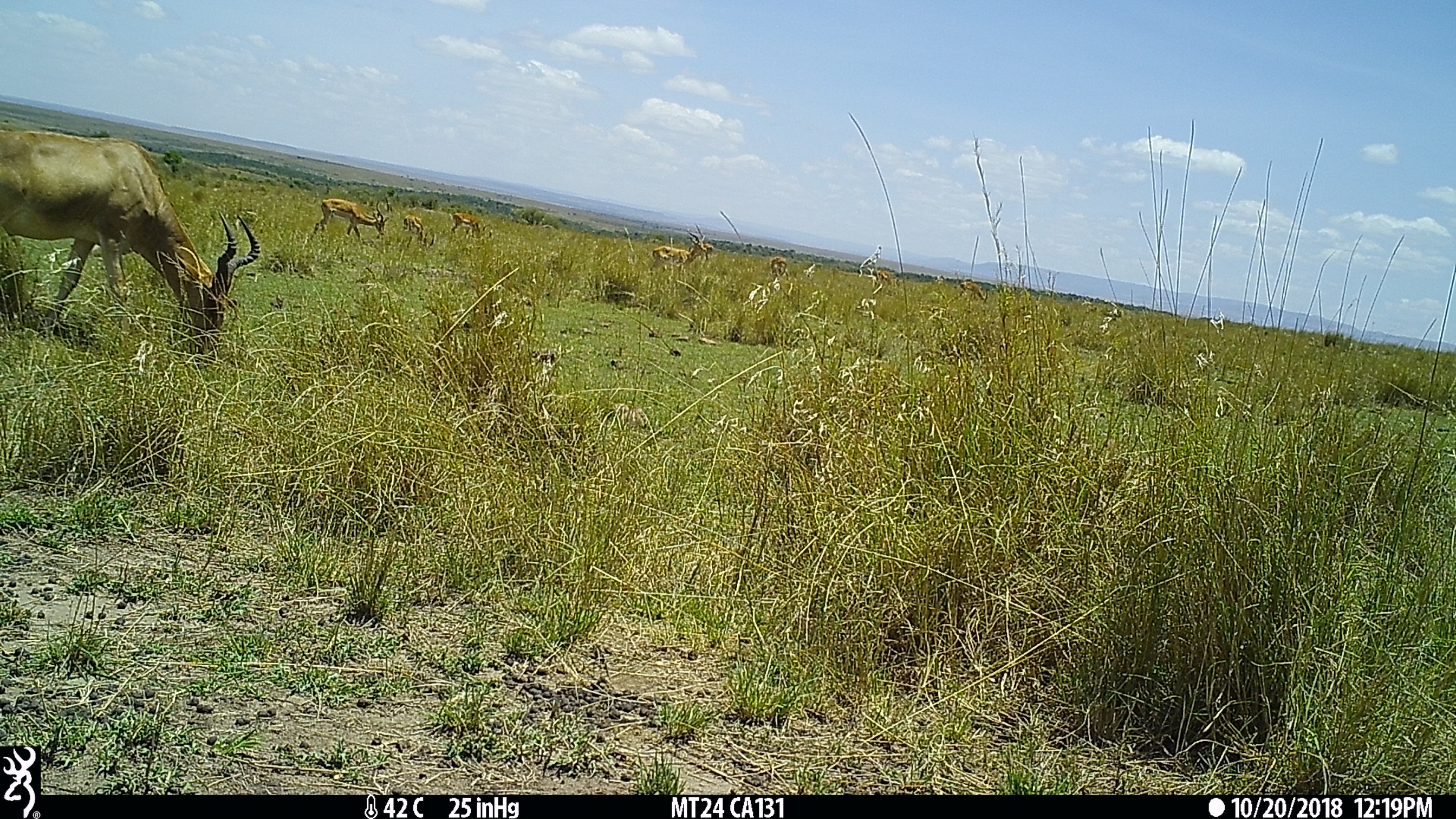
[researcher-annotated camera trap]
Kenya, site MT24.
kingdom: Animalia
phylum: Chordata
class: Mammalia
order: Artiodactyla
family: Bovidae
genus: Aepyceros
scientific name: Aepyceros melampus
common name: impala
Impala (Aepyceros melampus).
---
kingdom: Animalia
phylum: Chordata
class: Mammalia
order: Artiodactyla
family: Bovidae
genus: Alcelaphus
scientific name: Alcelaphus buselaphus cokii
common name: coke's hartebeest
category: hartebeest cokes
Hartebeest cokes (coke's hartebeest) (Alcelaphus buselaphus cokii).